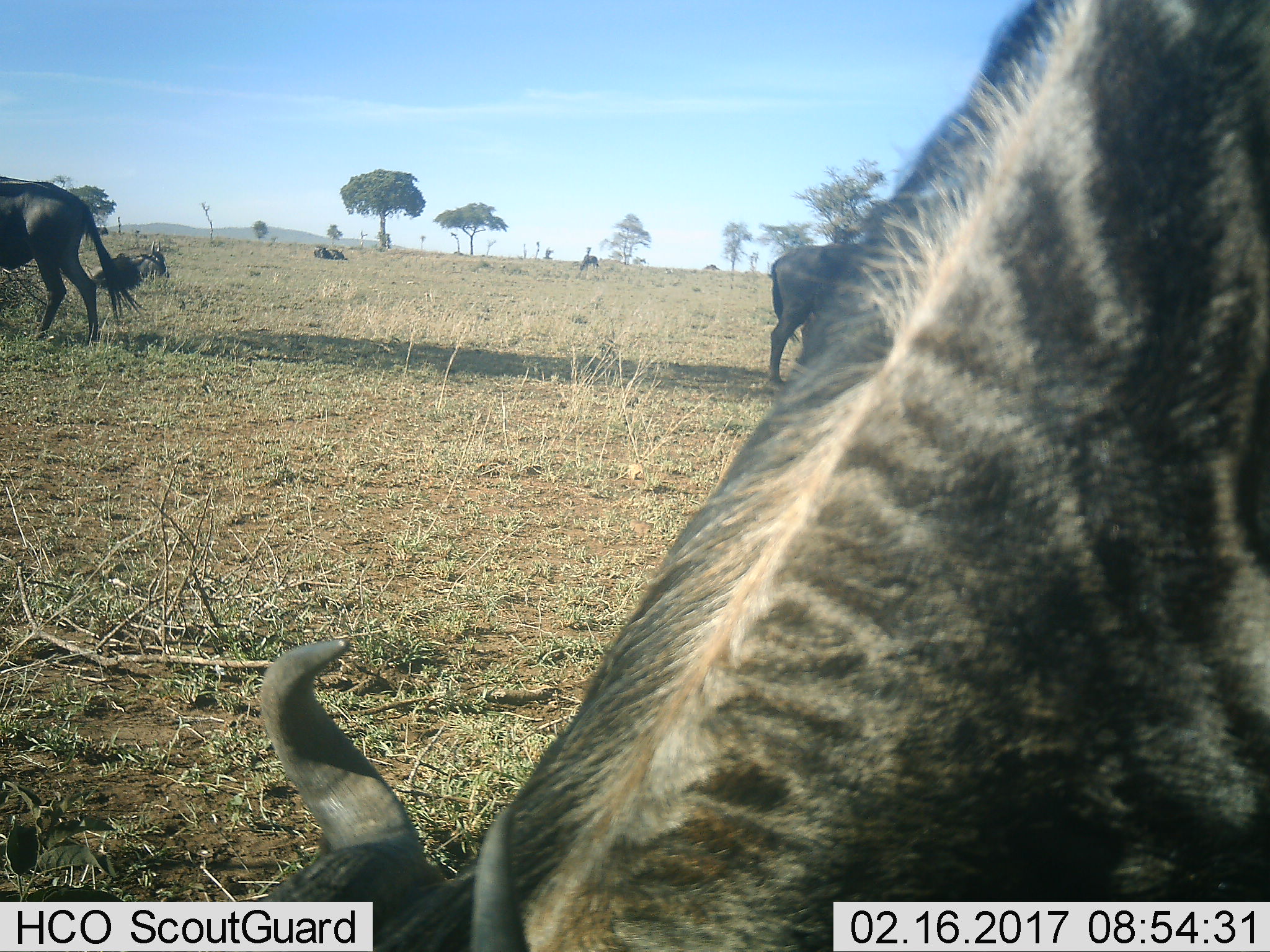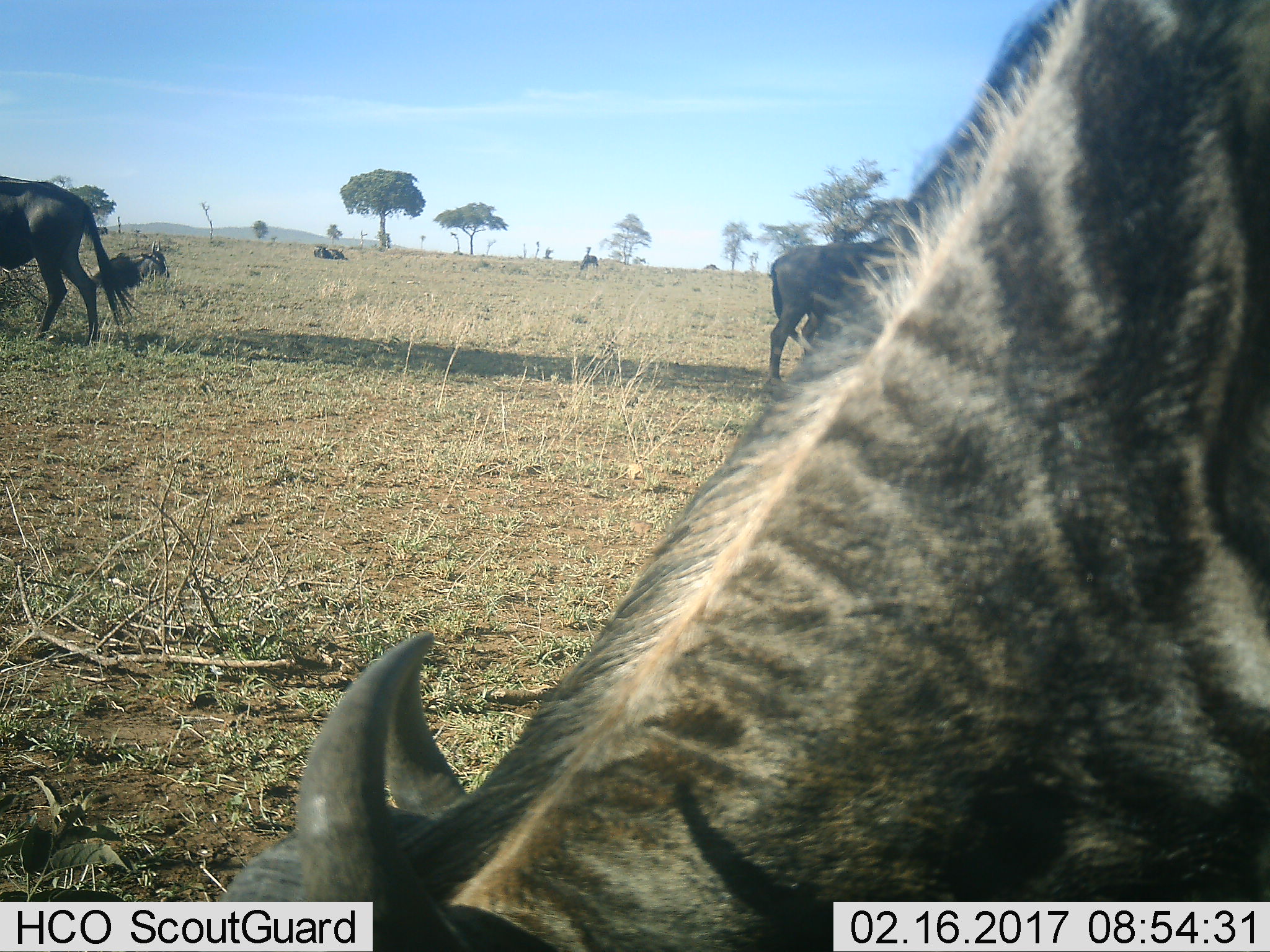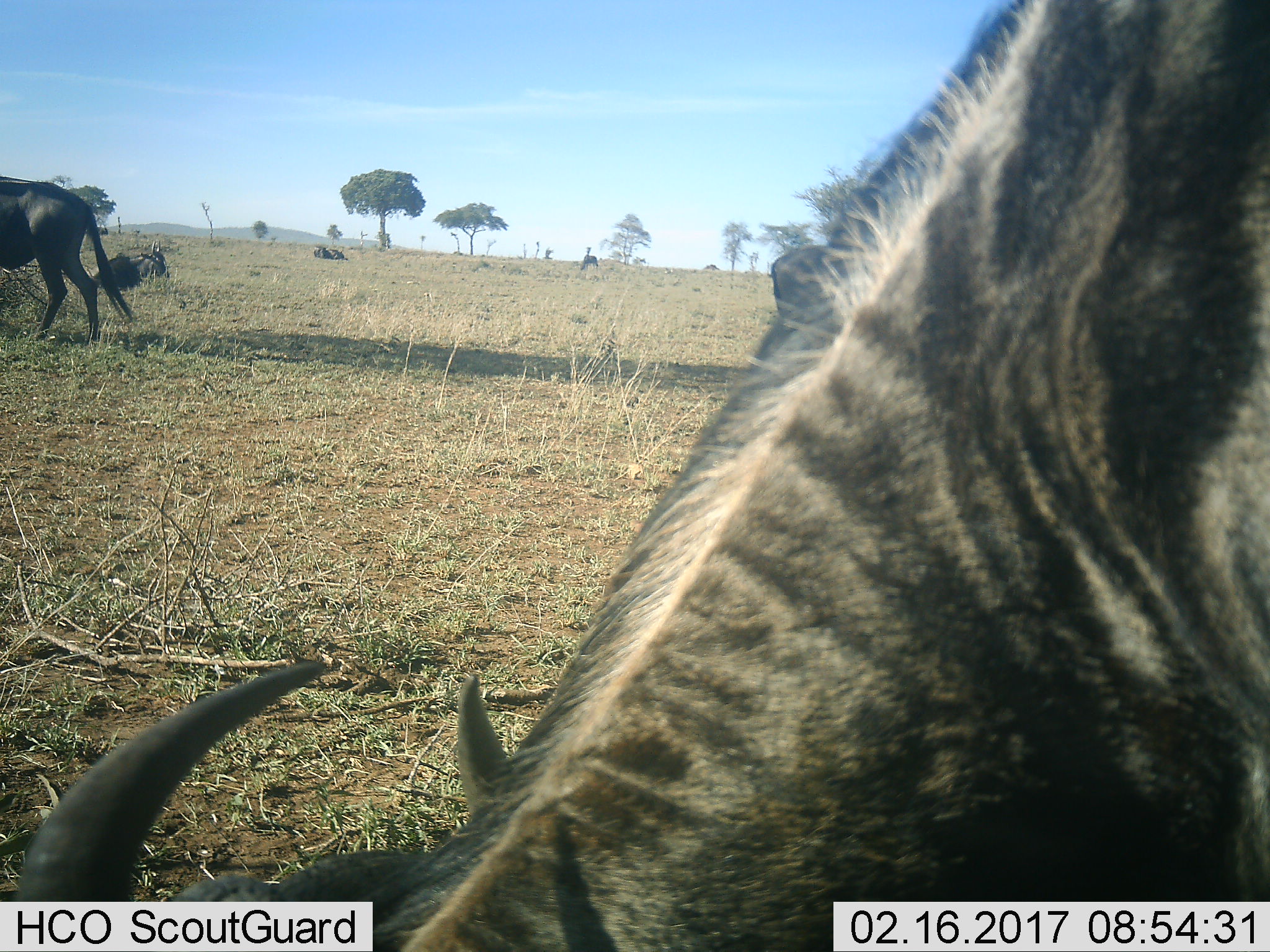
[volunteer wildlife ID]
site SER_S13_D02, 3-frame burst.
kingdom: Animalia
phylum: Chordata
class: Mammalia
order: Artiodactyla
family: Bovidae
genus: Connochaetes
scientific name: Connochaetes taurinus taurinus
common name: blue wildebeest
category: wildebeestblue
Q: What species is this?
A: Wildebeestblue (blue wildebeest) (Connochaetes taurinus taurinus).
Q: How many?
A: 7.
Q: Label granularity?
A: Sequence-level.